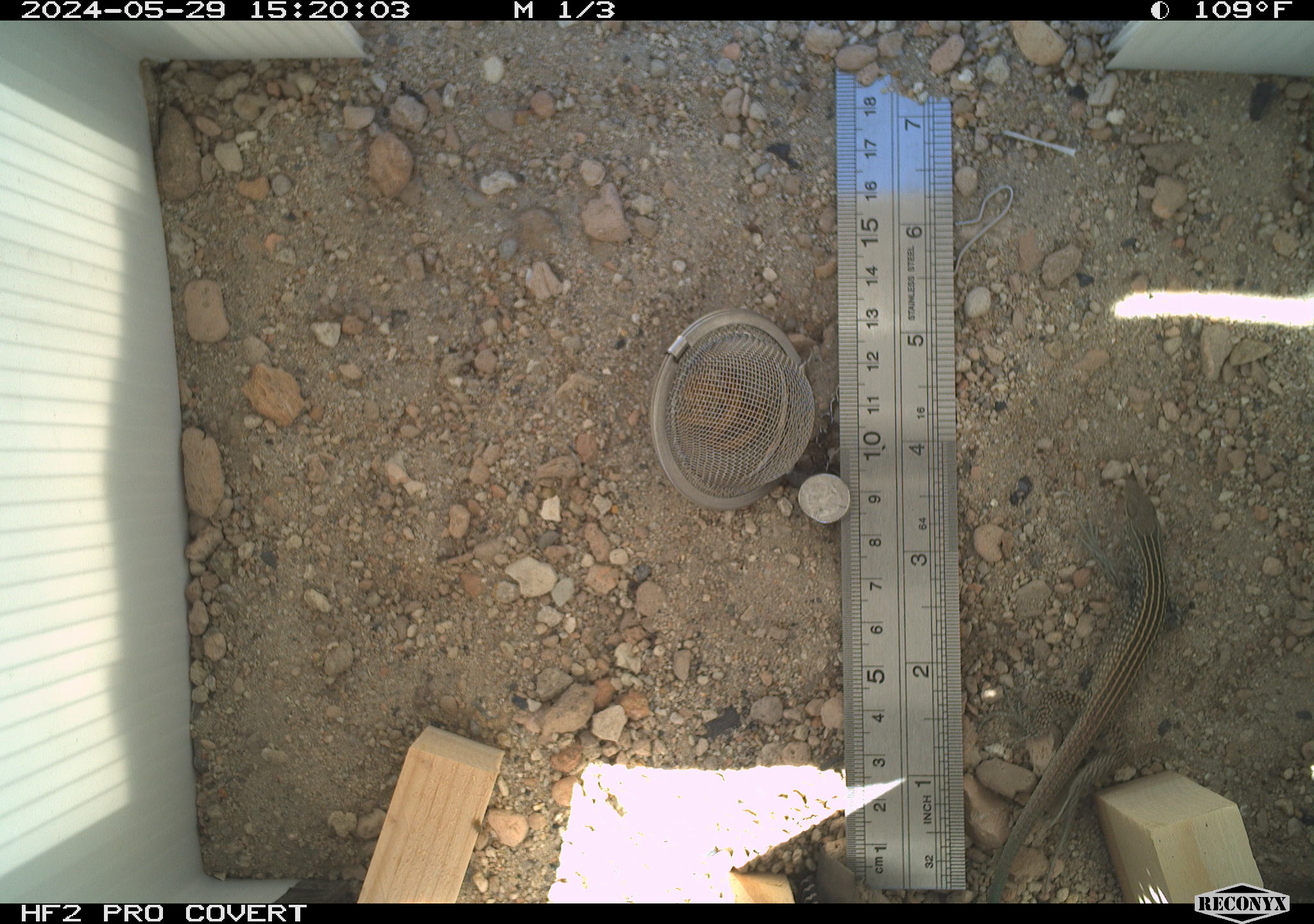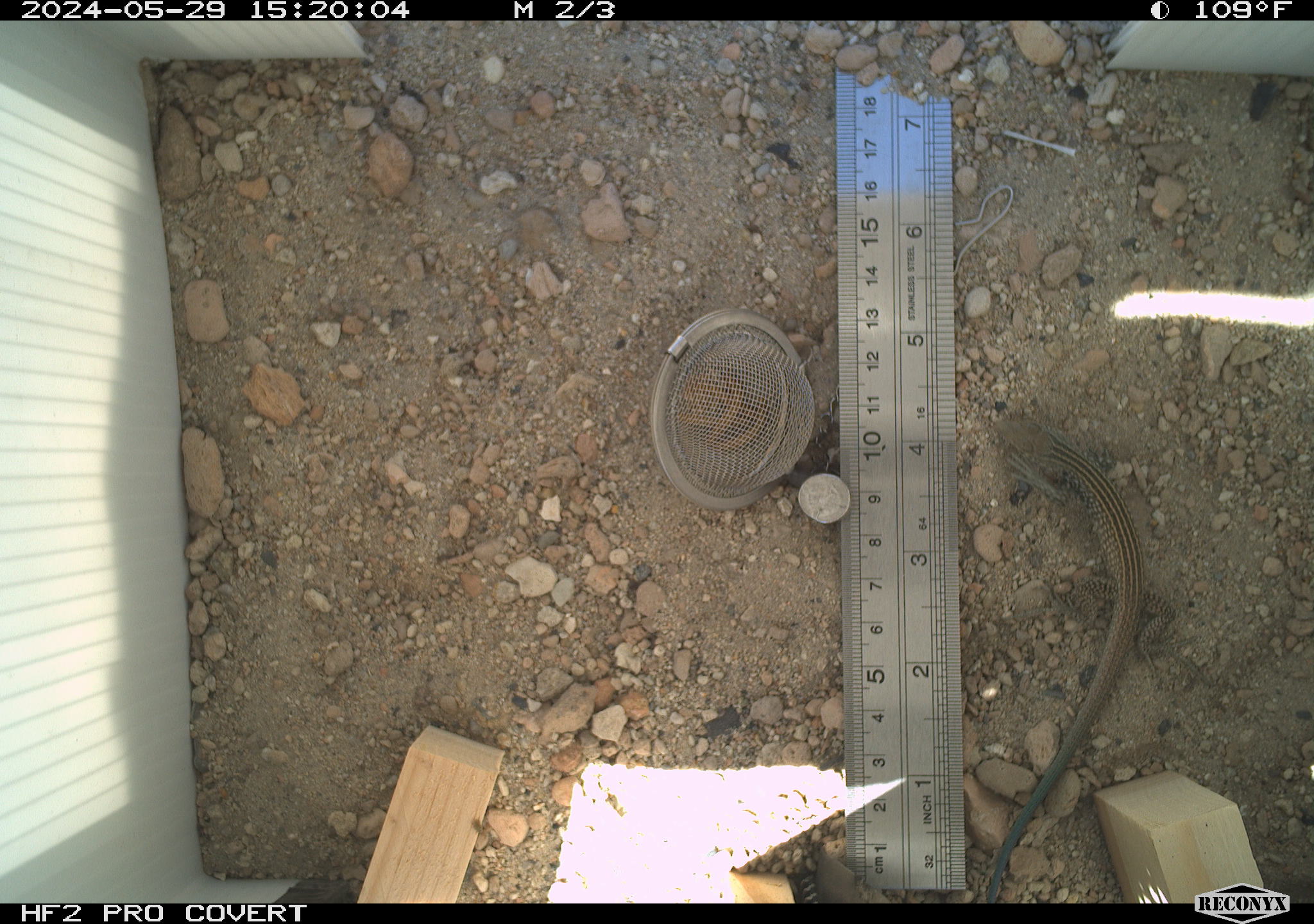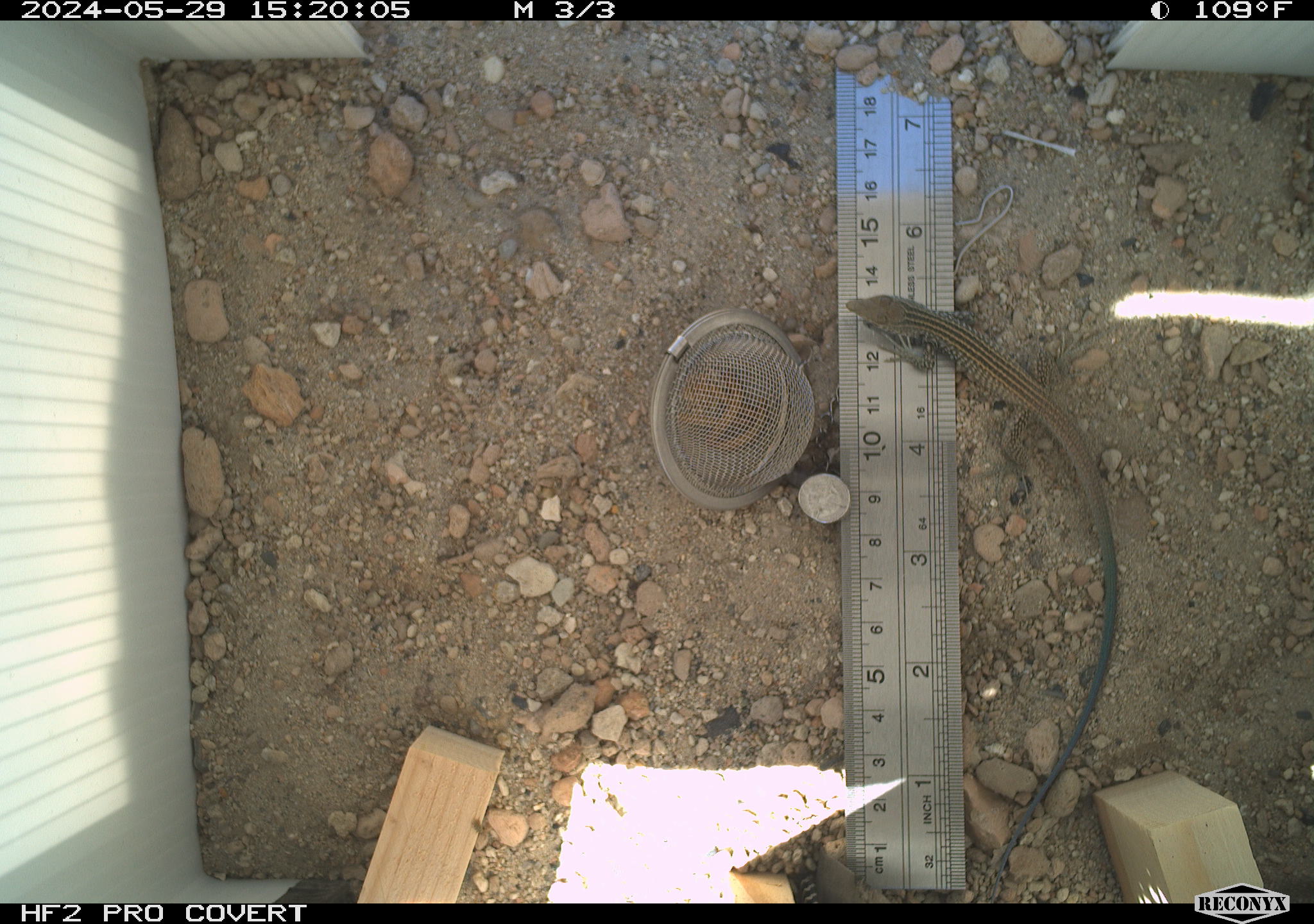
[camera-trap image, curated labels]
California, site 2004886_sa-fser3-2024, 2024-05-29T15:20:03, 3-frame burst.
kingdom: Animalia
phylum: Chordata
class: Reptilia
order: Squamata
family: Teiidae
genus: Aspidoscelis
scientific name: Aspidoscelis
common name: whiptail lizards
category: aspidoscelis species